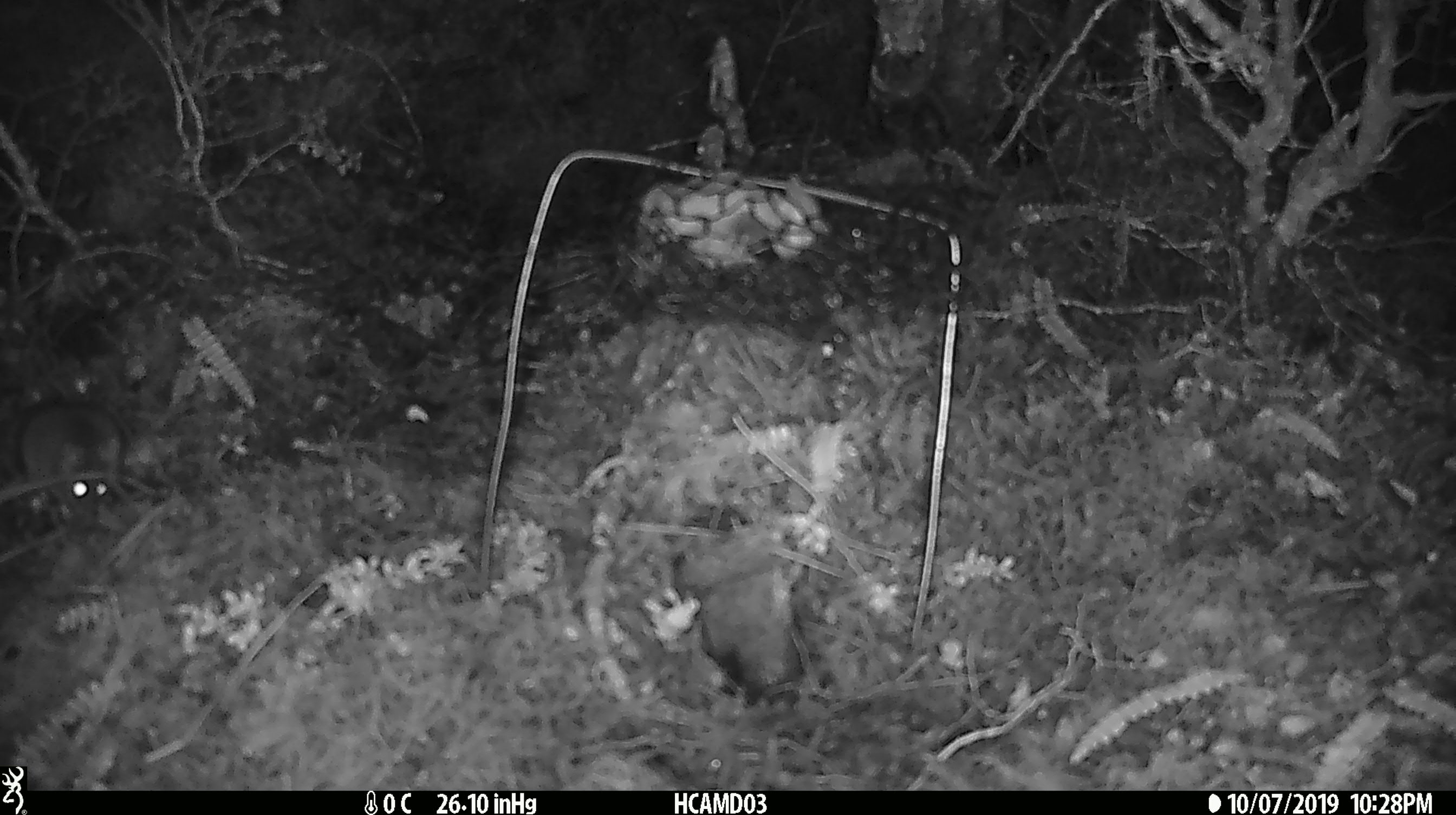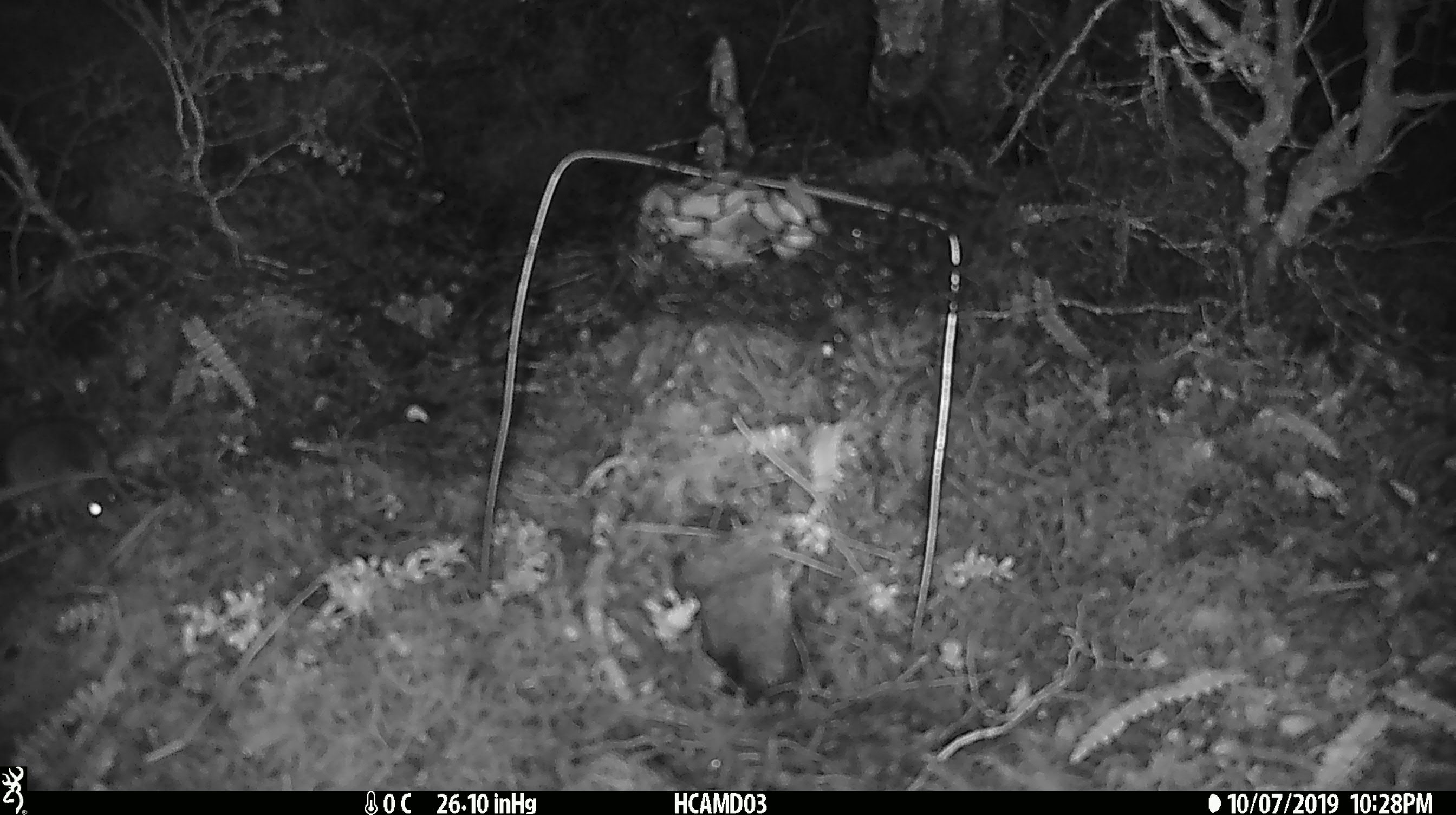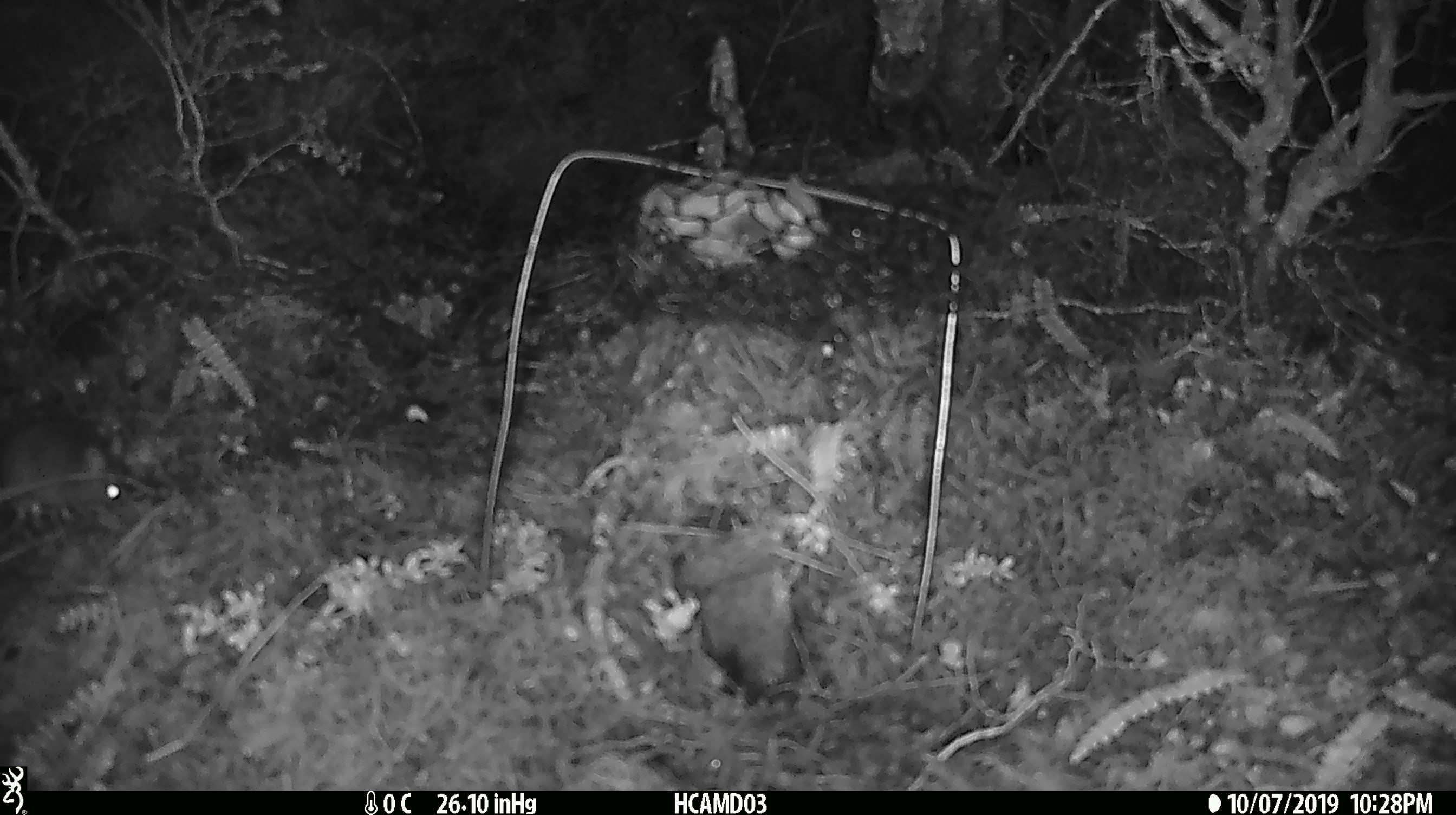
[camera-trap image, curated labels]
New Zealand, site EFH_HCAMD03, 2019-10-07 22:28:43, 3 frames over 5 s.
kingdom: Animalia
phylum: Chordata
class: Mammalia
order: Rodentia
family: Muridae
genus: Mus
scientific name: Mus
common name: mouse